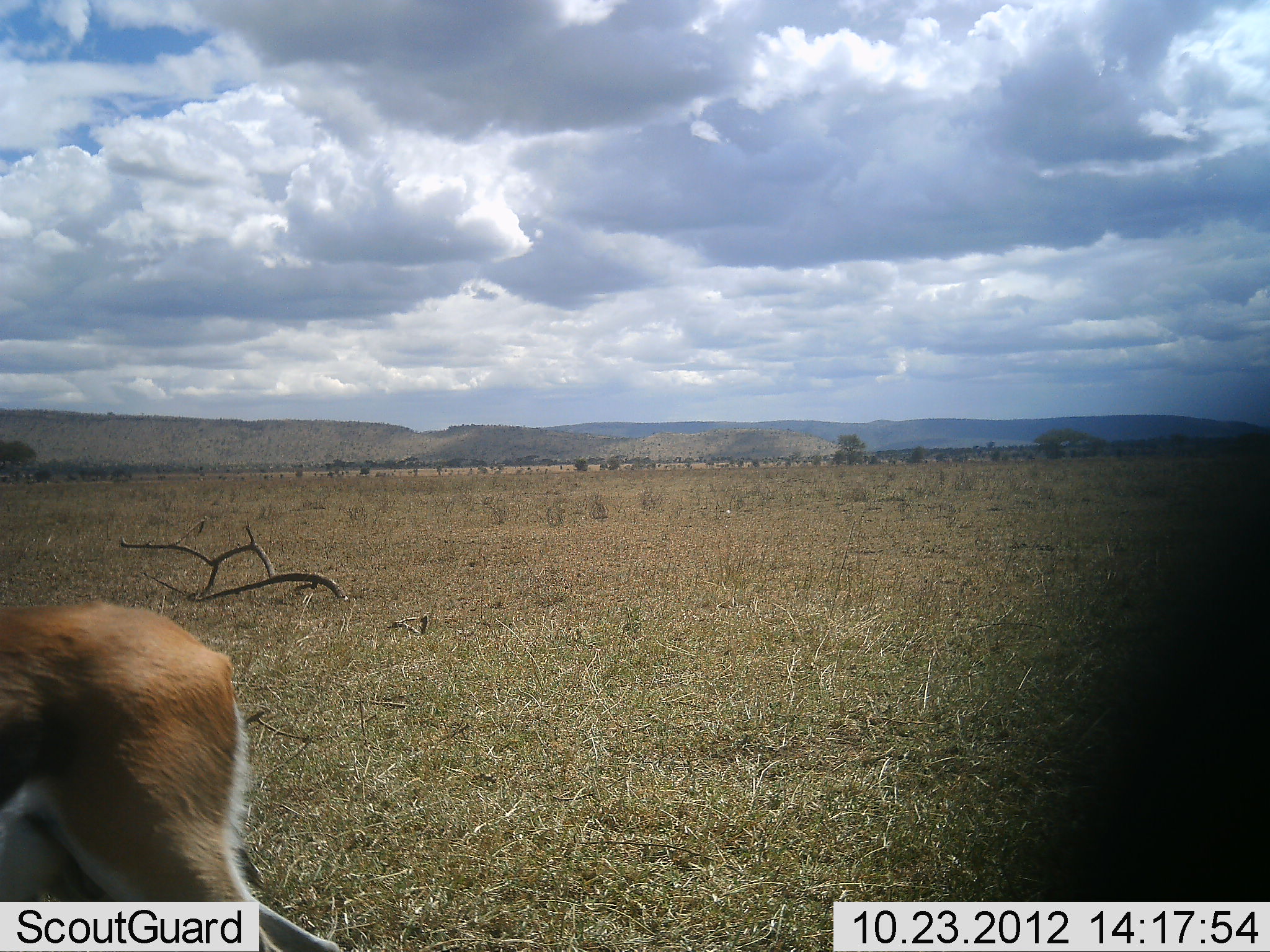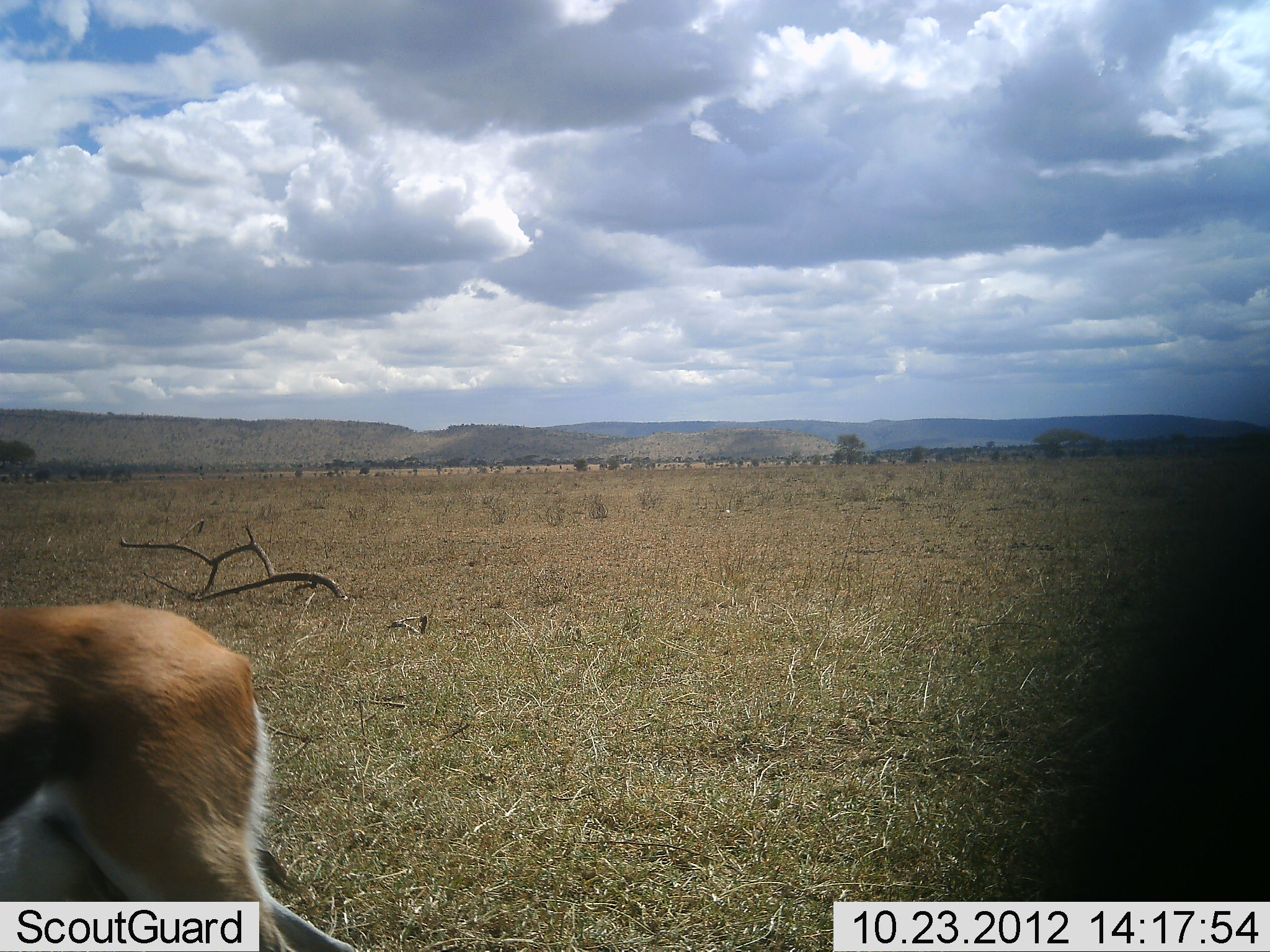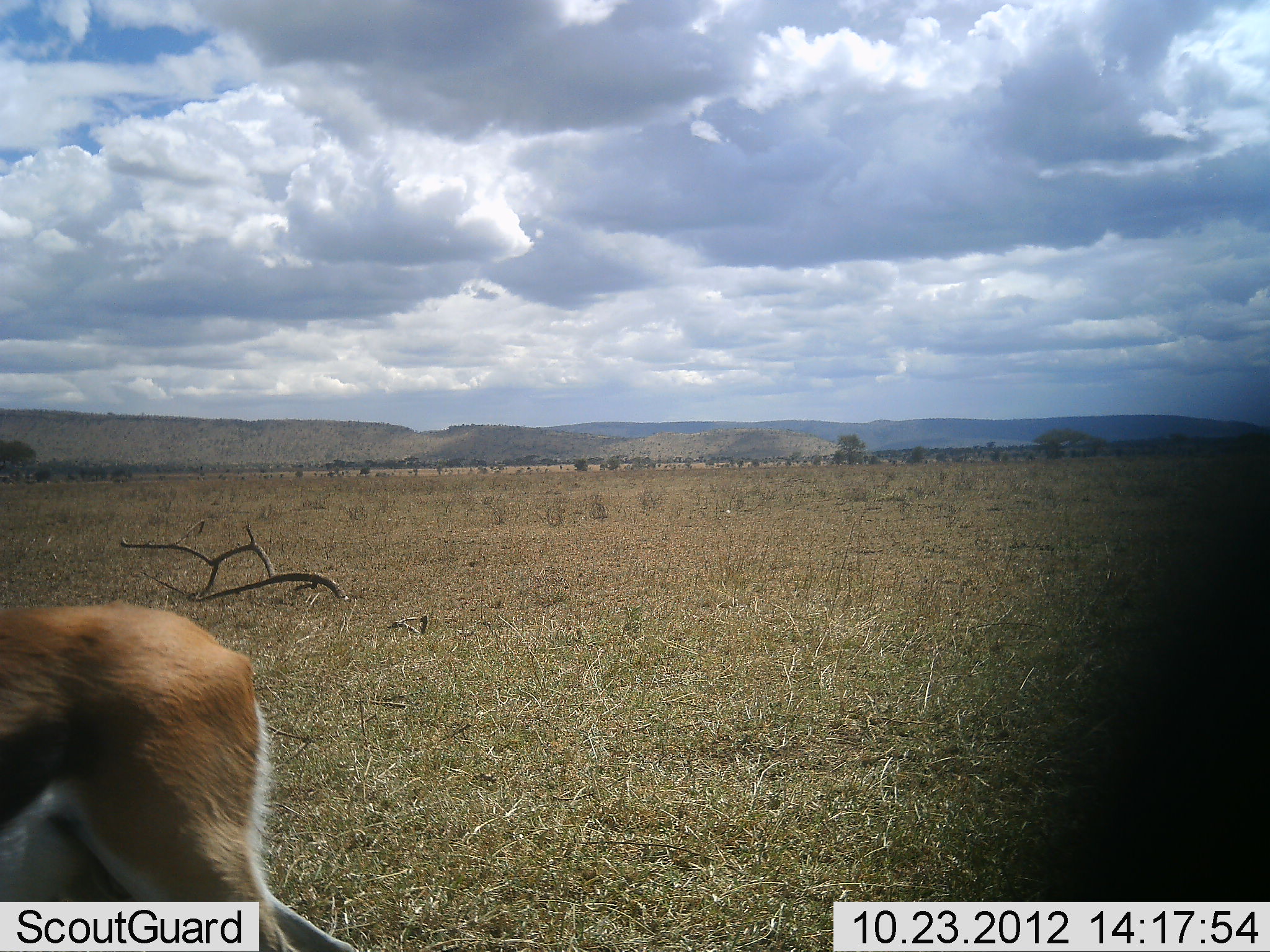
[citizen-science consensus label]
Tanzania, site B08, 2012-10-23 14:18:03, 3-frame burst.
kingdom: Animalia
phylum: Chordata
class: Mammalia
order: Artiodactyla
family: Bovidae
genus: Eudorcas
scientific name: Eudorcas thomsonii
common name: thomson's gazelle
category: gazellethomsons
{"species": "gazellethomsons (thomson's gazelle) (Eudorcas thomsonii)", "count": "1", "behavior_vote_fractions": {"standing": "50%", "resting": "0%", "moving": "20%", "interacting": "0%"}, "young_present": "0%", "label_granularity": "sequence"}